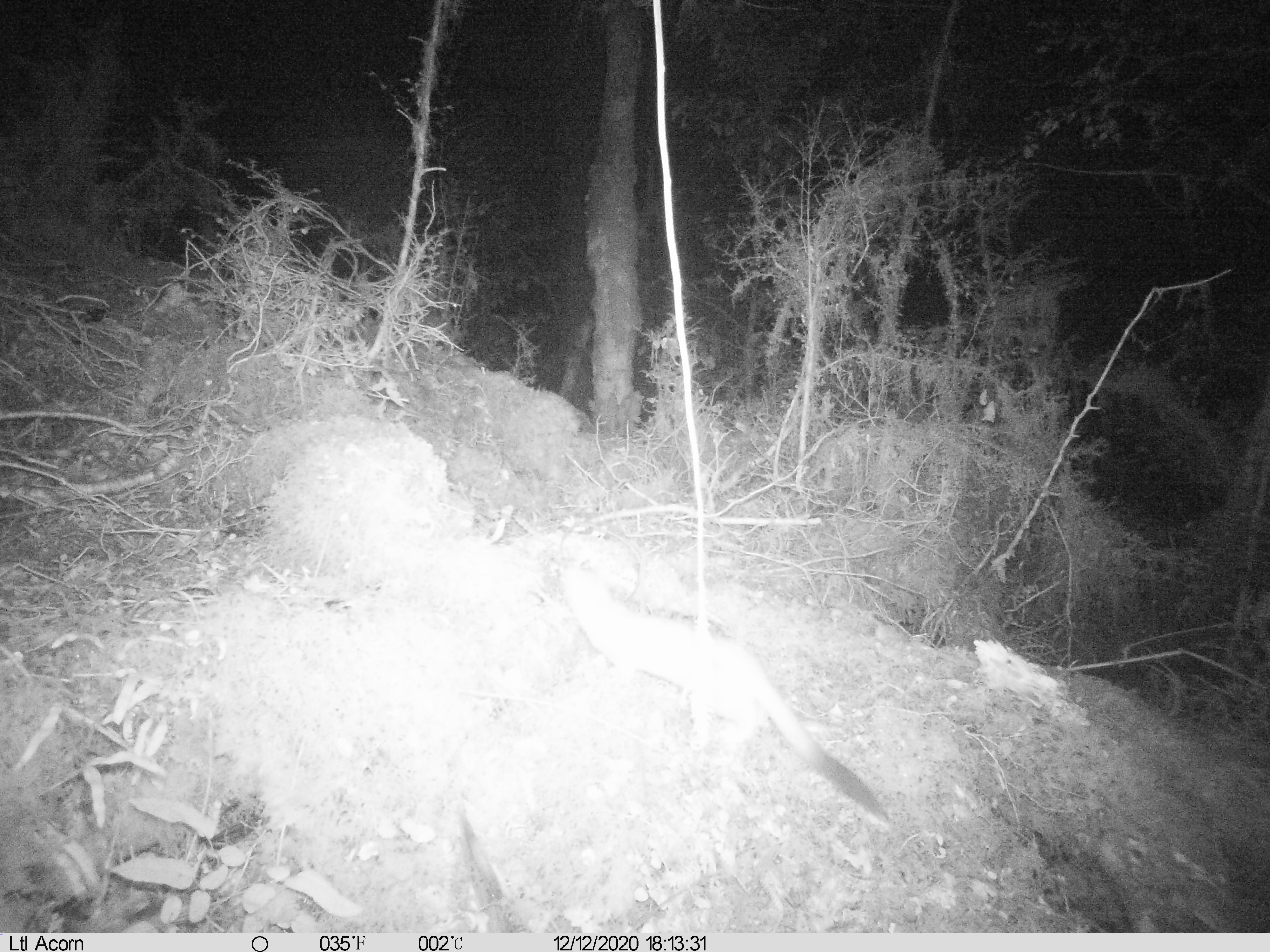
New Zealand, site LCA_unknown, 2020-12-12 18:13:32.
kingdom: Animalia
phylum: Chordata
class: Mammalia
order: Carnivora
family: Mustelidae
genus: Mustela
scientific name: Mustela erminea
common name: stoat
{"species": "stoat (Mustela erminea)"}